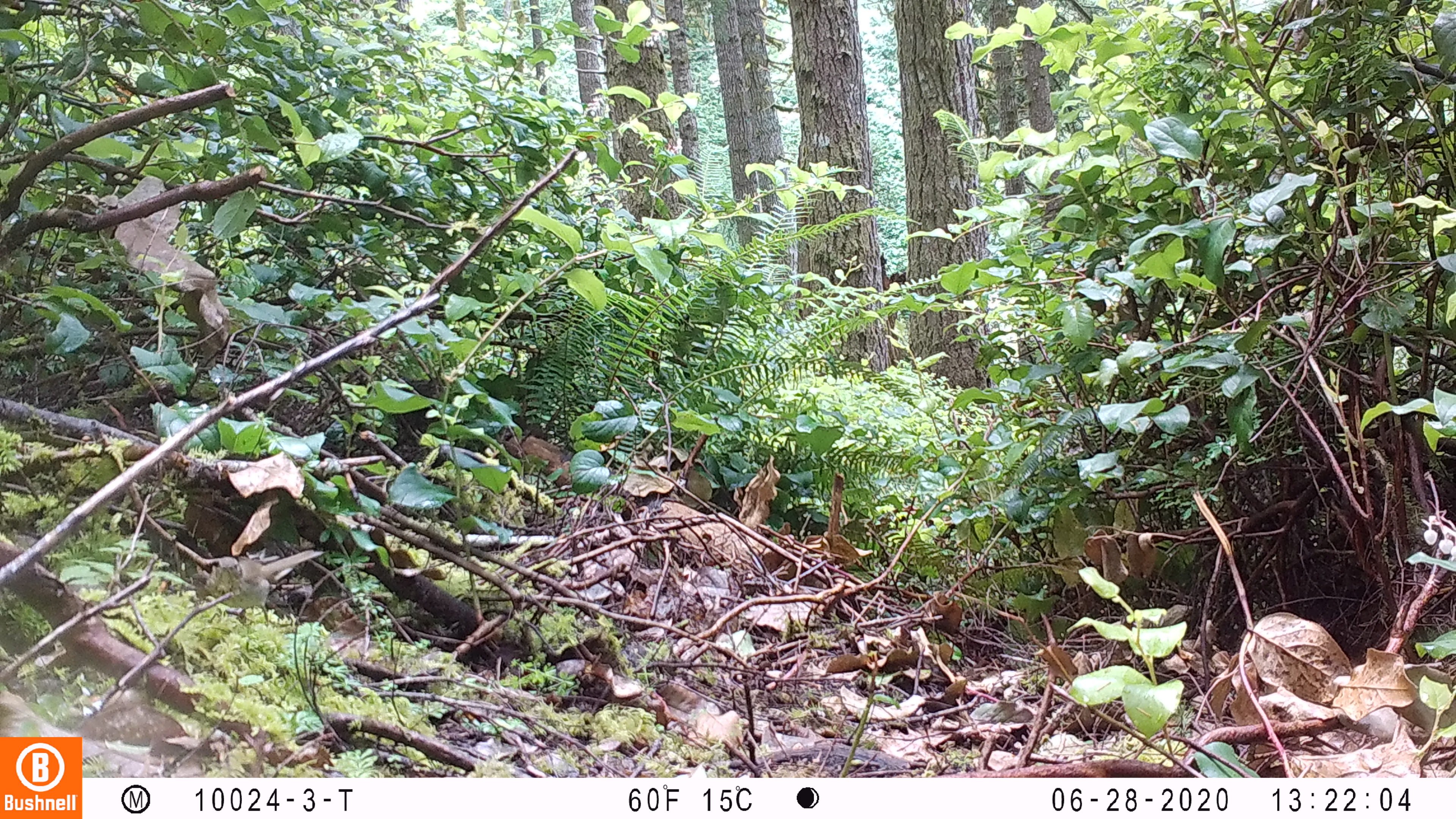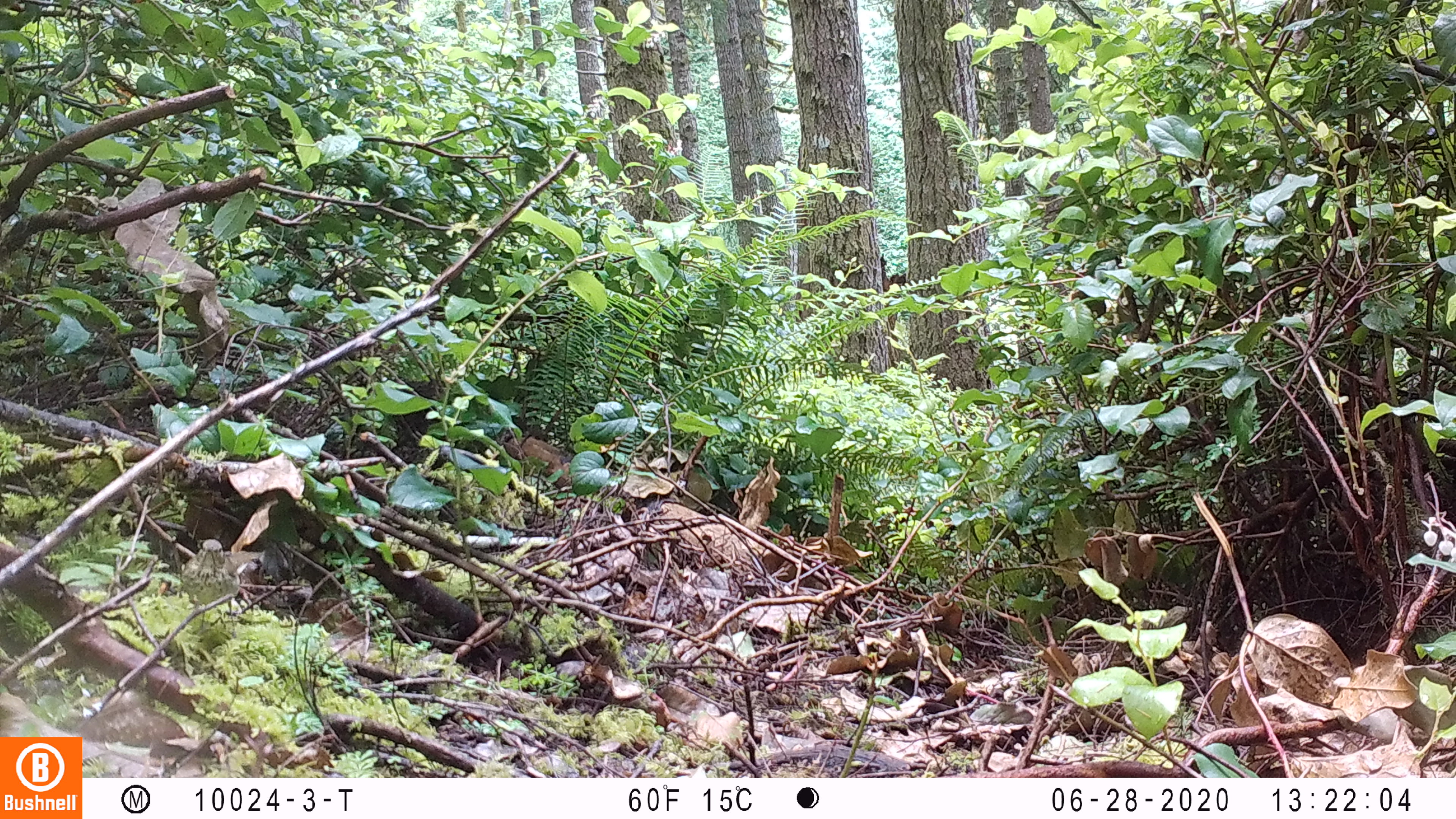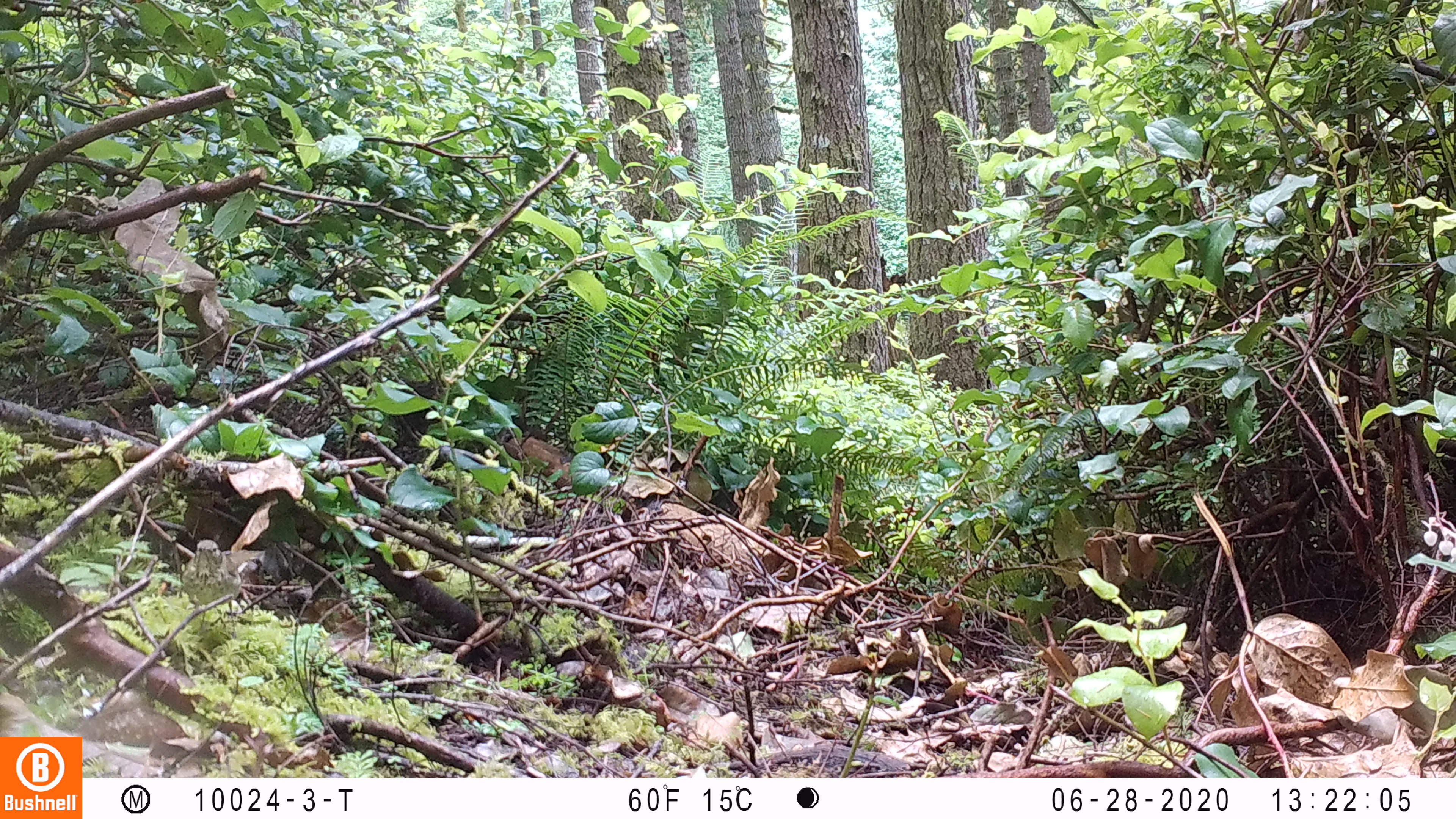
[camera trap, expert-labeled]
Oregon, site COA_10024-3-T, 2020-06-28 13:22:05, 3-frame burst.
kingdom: Animalia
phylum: Chordata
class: Aves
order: Passeriformes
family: Turdidae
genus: Catharus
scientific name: Catharus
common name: brown thrushes and nightingale-thrushes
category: catharus species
Catharus species (brown thrushes and nightingale-thrushes) (Catharus).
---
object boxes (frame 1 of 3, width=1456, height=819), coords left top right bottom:
catharus species: 188 537 348 636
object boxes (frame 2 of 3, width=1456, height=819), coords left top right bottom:
catharus species: 163 526 287 646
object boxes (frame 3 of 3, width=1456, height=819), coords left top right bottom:
catharus species: 167 529 282 646